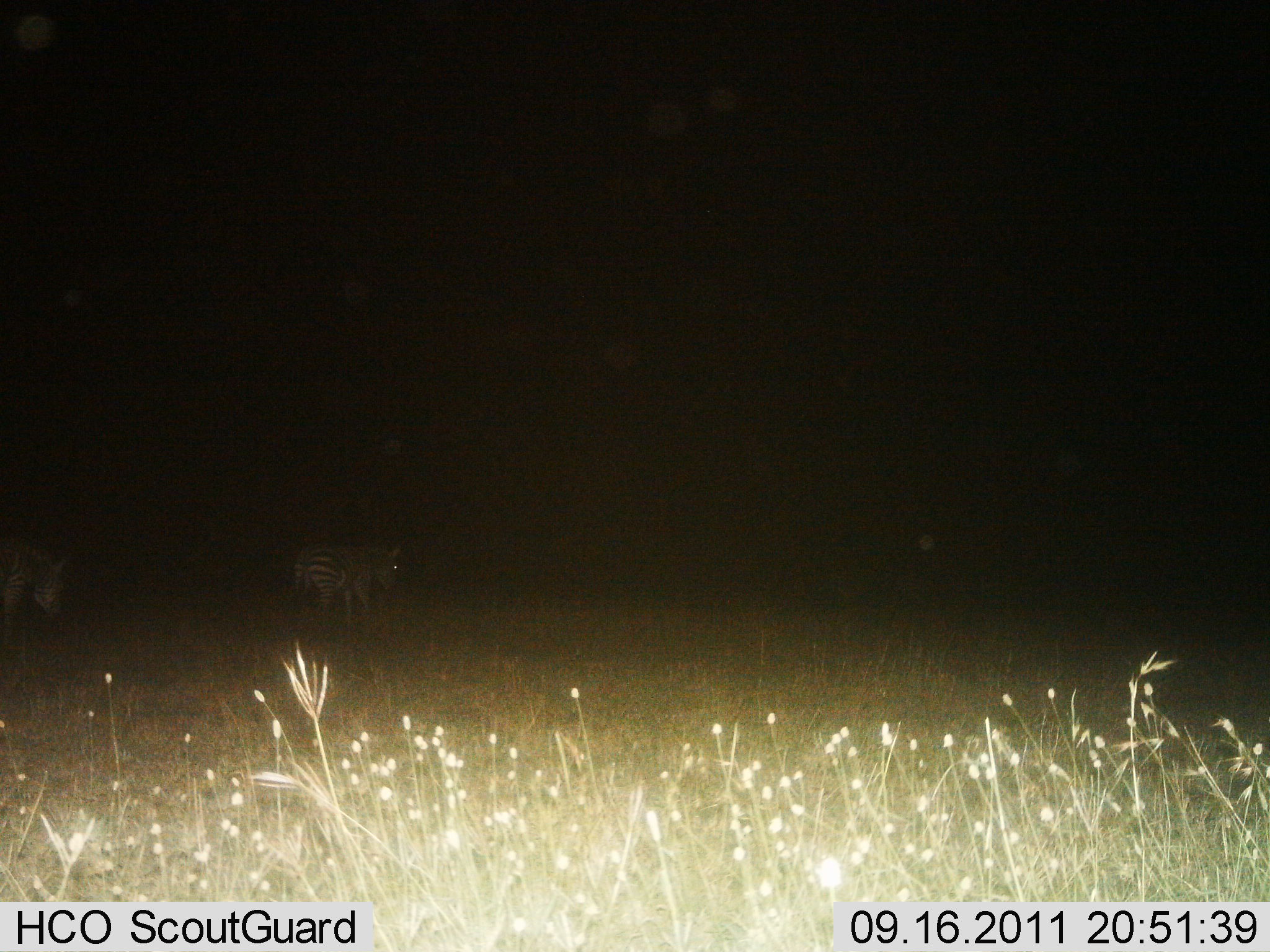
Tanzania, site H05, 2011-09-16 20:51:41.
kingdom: Animalia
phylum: Chordata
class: Mammalia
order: Perissodactyla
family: Equidae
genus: Equus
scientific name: Equus quagga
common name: plains zebra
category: zebra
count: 2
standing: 33%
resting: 0%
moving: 75%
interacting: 0%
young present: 0%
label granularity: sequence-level